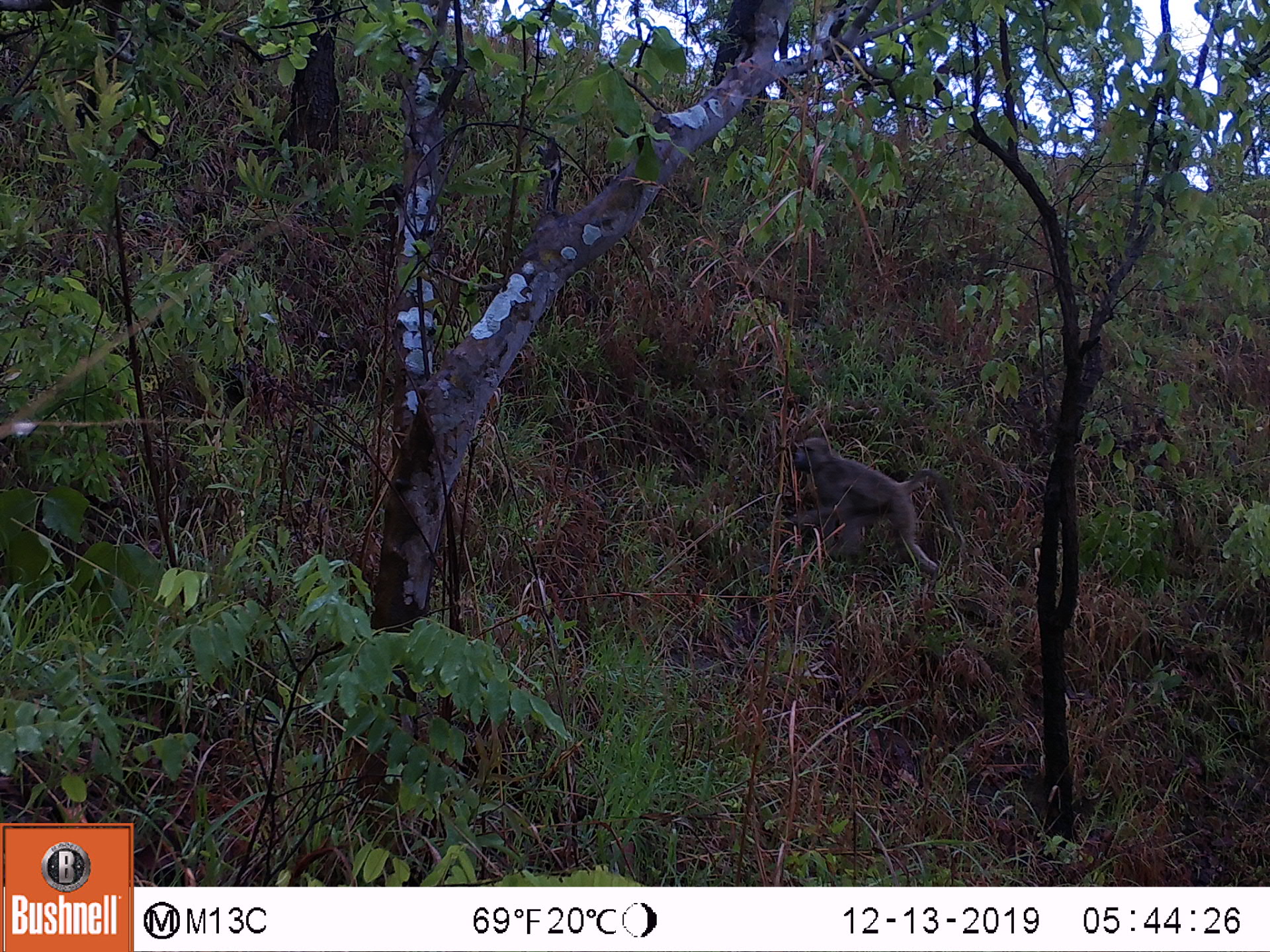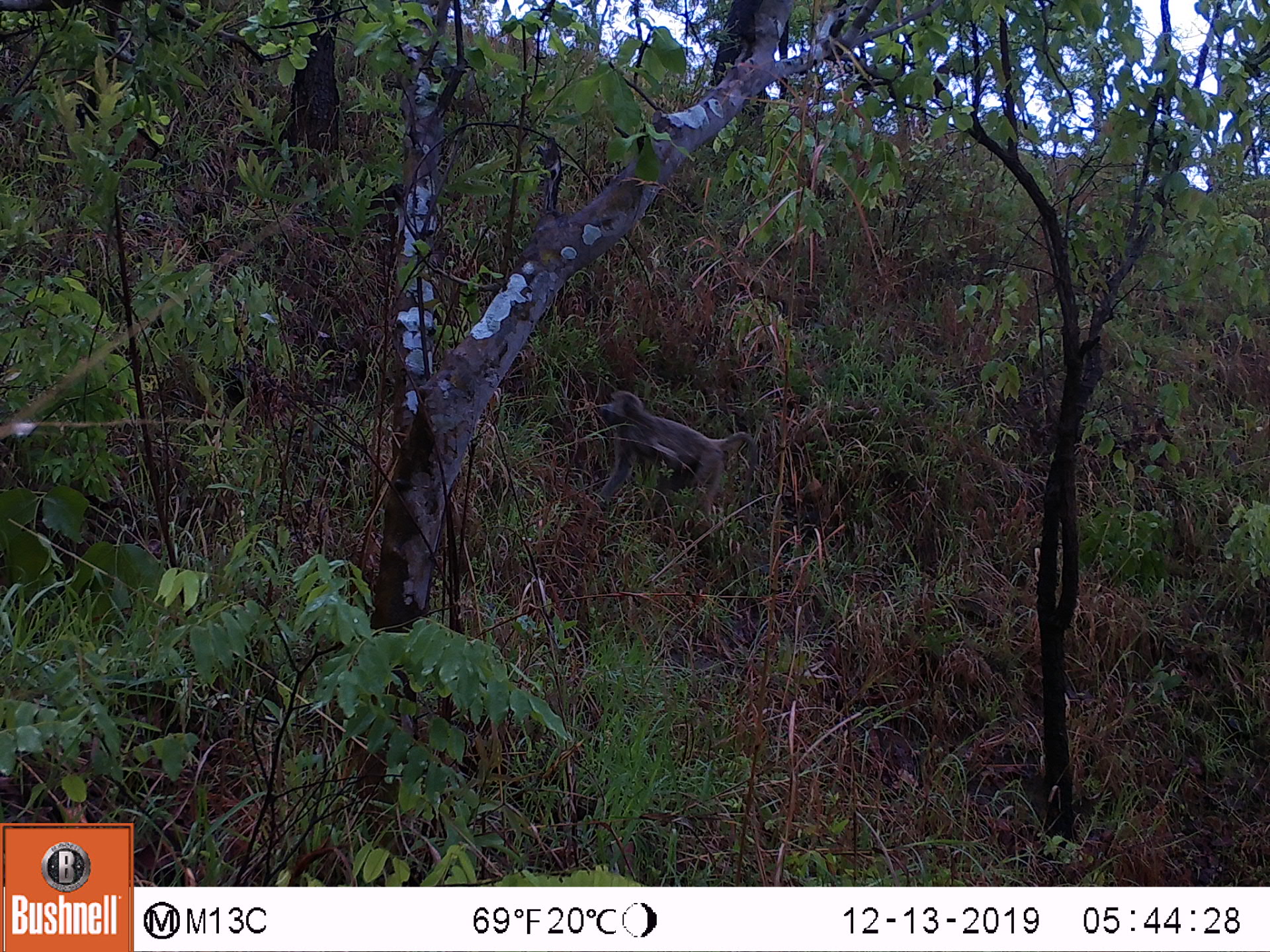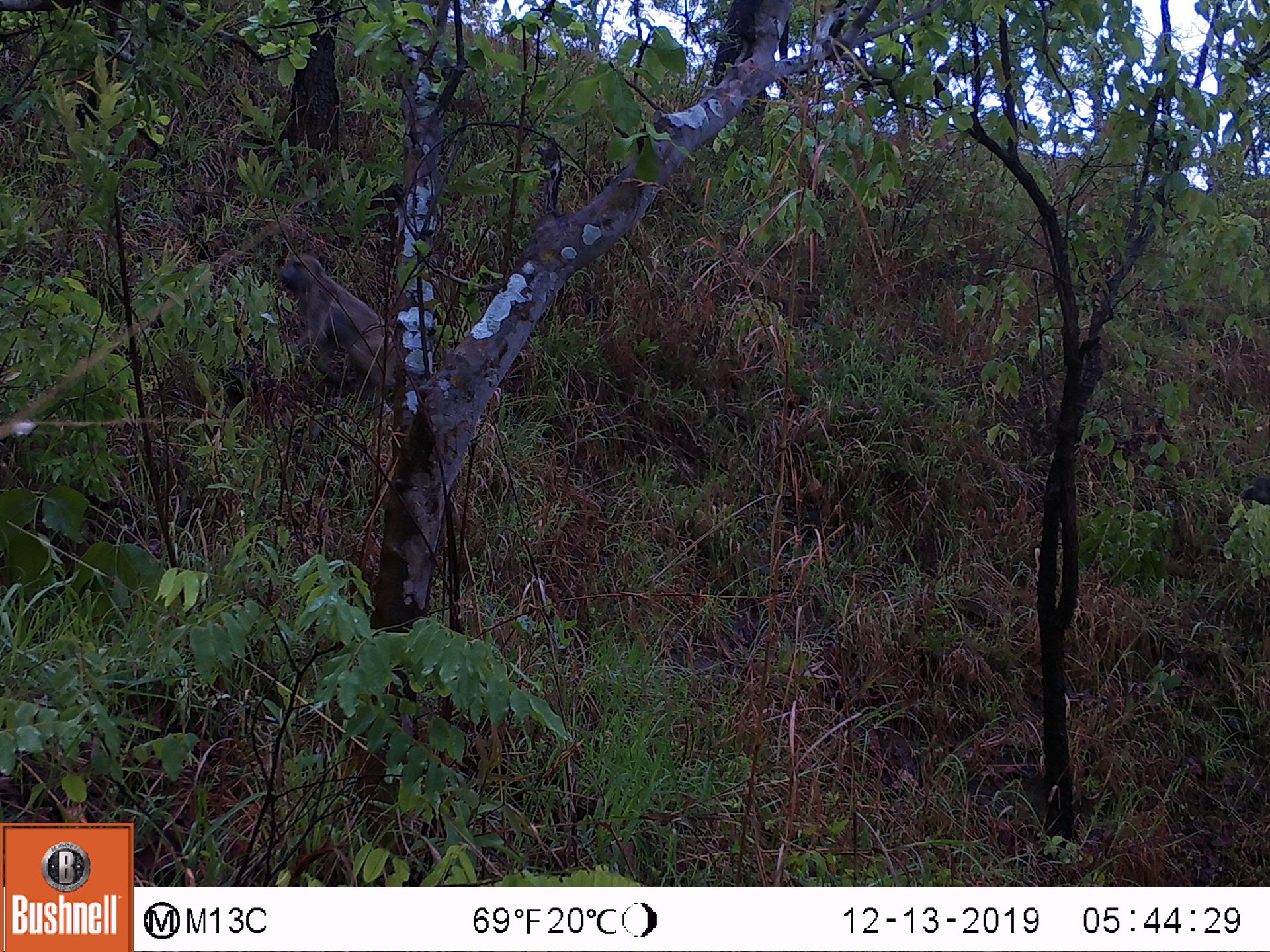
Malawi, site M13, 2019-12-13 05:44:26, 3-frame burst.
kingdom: Animalia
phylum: Chordata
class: Mammalia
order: Primates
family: Cercopithecidae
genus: Papio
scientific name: Papio cynocephalus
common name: yellow baboon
Yellow baboon (Papio cynocephalus), count 1.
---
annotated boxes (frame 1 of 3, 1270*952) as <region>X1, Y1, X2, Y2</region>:
yellow baboon: <region>771, 428, 956, 572</region>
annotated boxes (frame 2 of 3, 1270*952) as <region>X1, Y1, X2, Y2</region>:
yellow baboon: <region>583, 383, 764, 516</region>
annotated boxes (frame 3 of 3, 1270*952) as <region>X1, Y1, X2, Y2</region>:
yellow baboon: <region>268, 246, 393, 397</region>